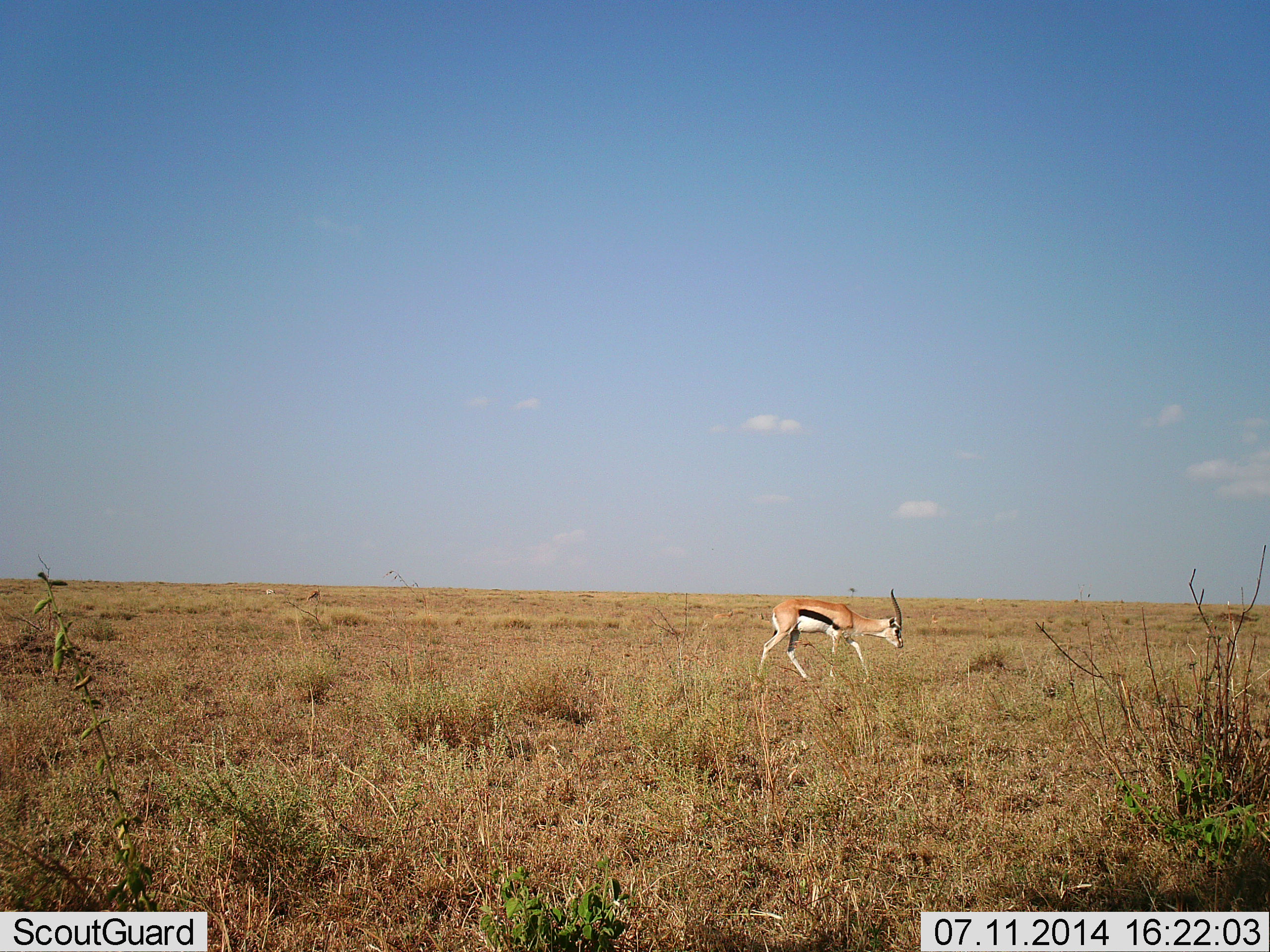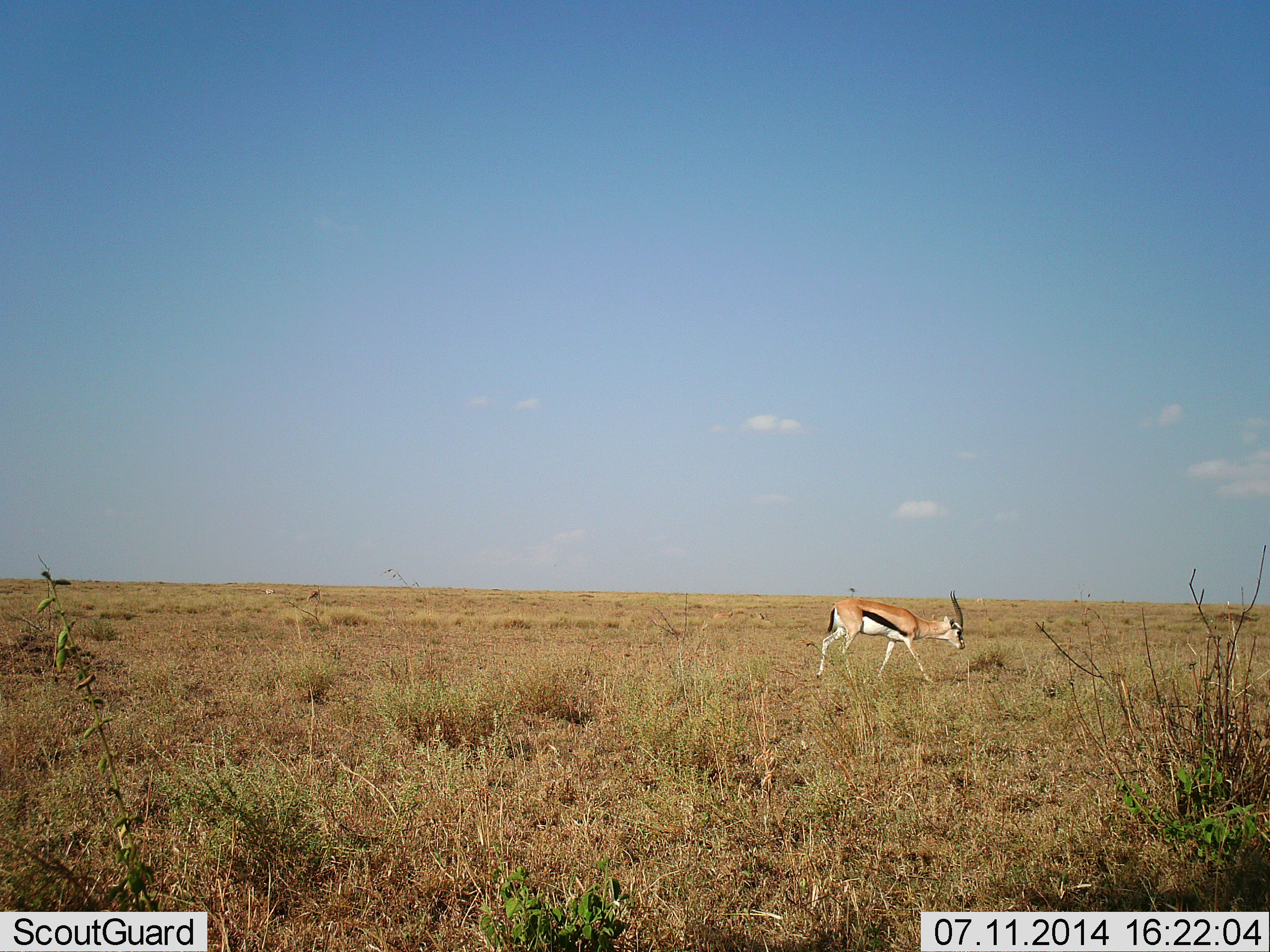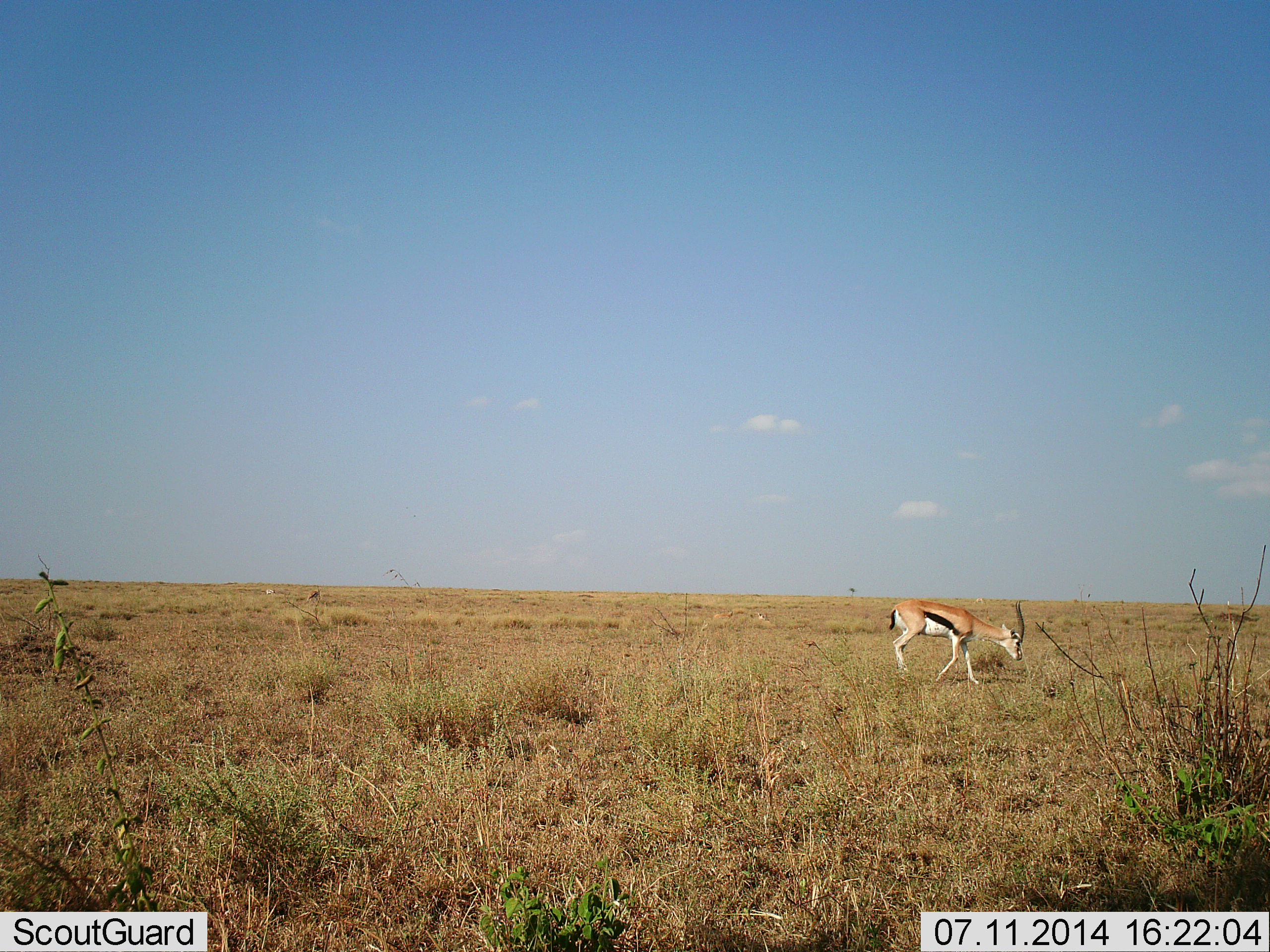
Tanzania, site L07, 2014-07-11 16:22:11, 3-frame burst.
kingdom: Animalia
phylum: Chordata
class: Mammalia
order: Artiodactyla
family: Bovidae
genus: Eudorcas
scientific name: Eudorcas thomsonii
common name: thomson's gazelle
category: gazellethomsons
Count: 1.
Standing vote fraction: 10%.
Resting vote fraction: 0%.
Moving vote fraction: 100%.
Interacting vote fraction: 0%.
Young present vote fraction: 0%.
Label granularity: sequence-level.